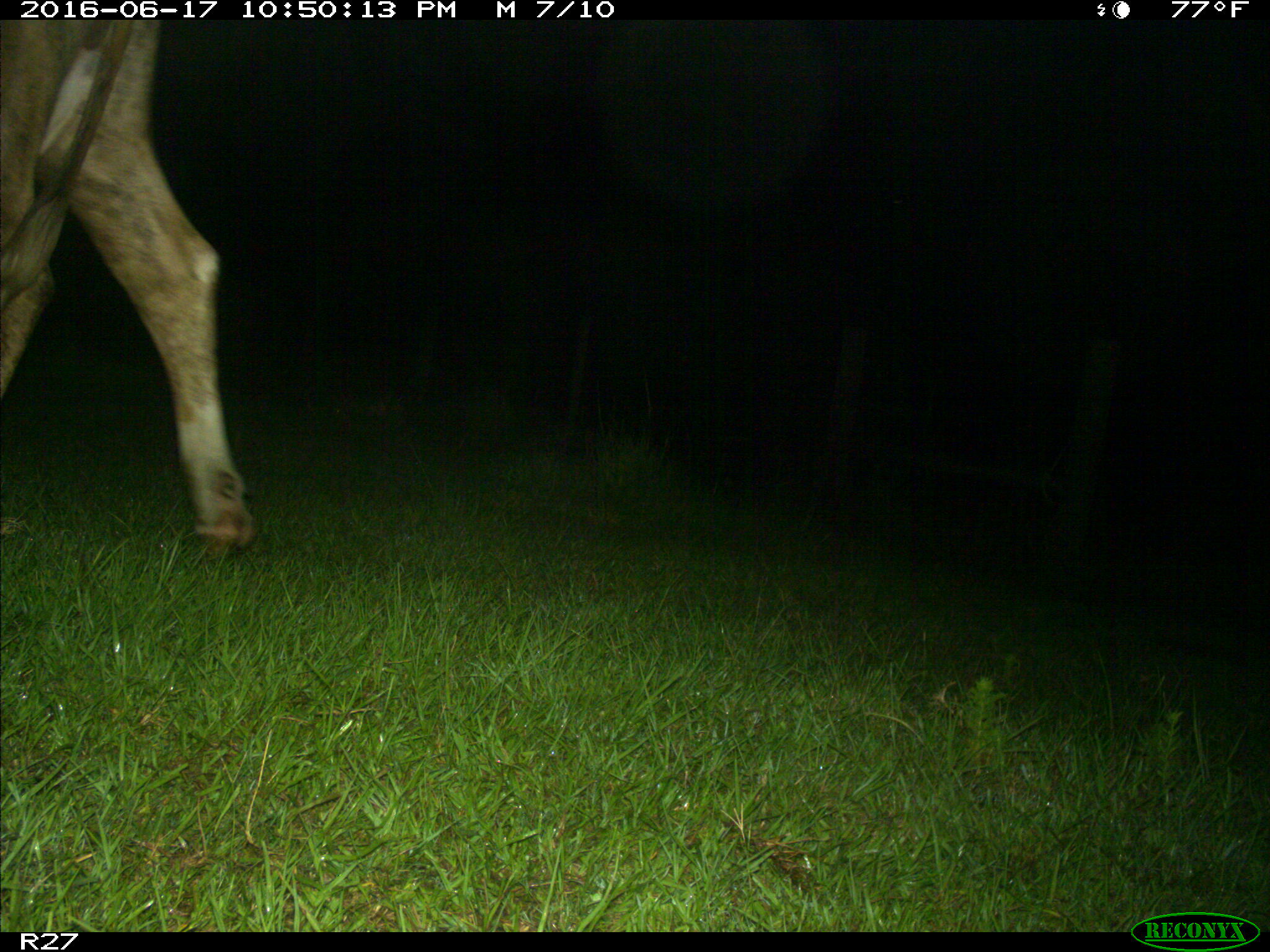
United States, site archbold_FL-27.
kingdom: Animalia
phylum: Chordata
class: Mammalia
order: Artiodactyla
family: Bovidae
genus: Bos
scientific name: Bos taurus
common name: domestic cow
Bos taurus (domestic cow).